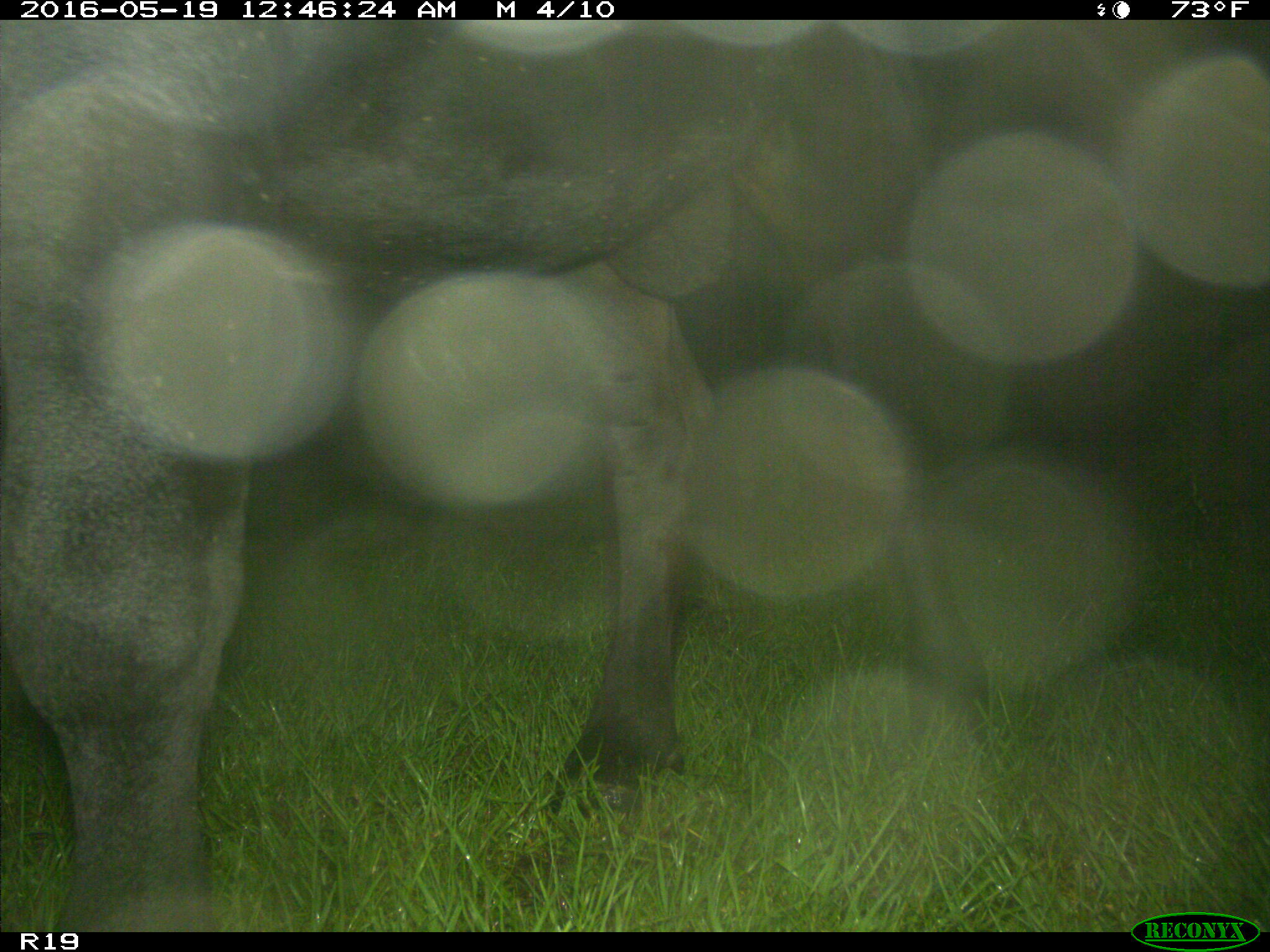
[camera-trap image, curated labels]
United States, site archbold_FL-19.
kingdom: Animalia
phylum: Chordata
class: Mammalia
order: Artiodactyla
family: Bovidae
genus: Bos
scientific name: Bos taurus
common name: domestic cow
Bos taurus (domestic cow).